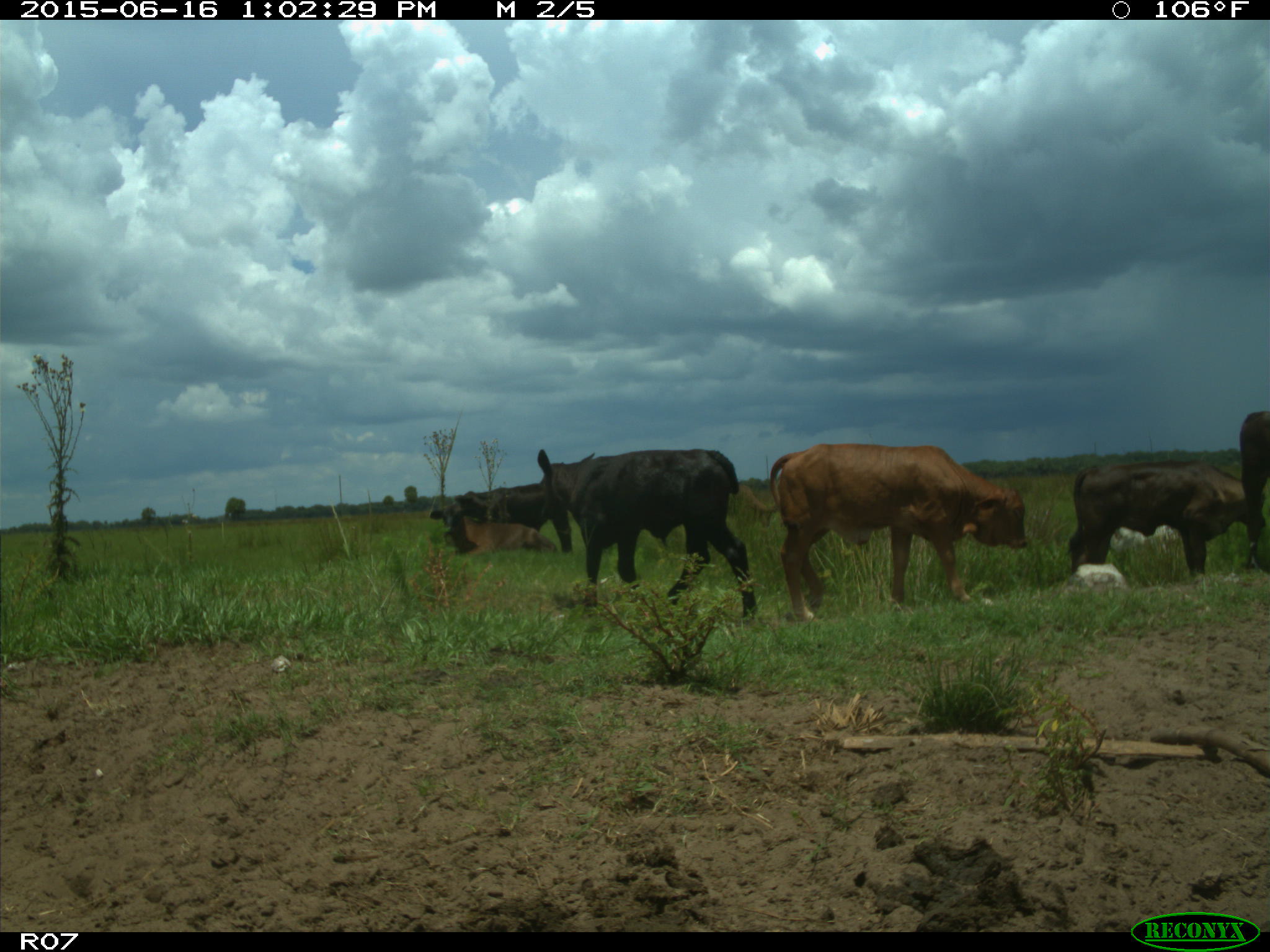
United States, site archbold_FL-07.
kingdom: Animalia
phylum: Chordata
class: Mammalia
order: Artiodactyla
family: Bovidae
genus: Bos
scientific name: Bos taurus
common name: domestic cow